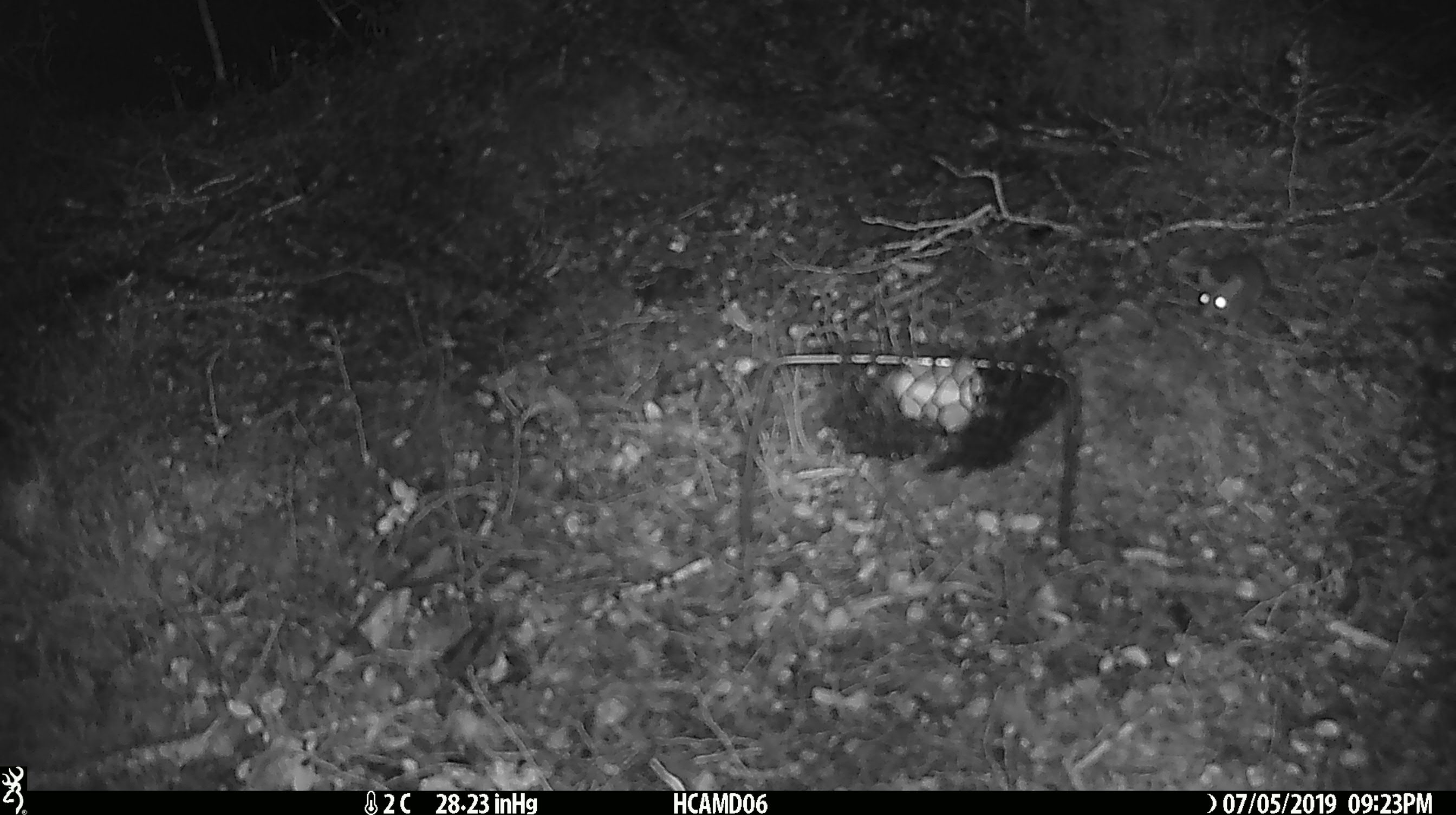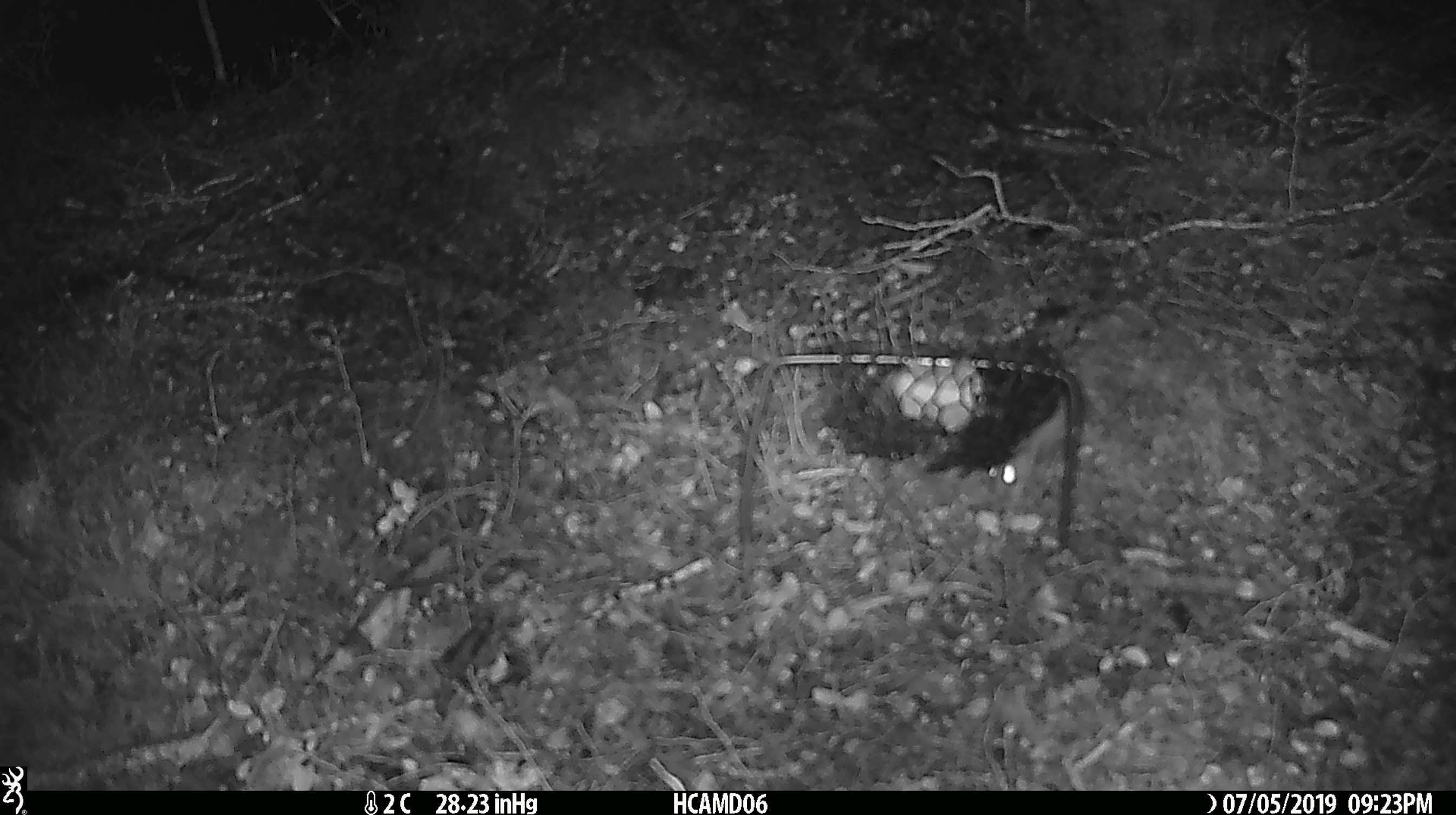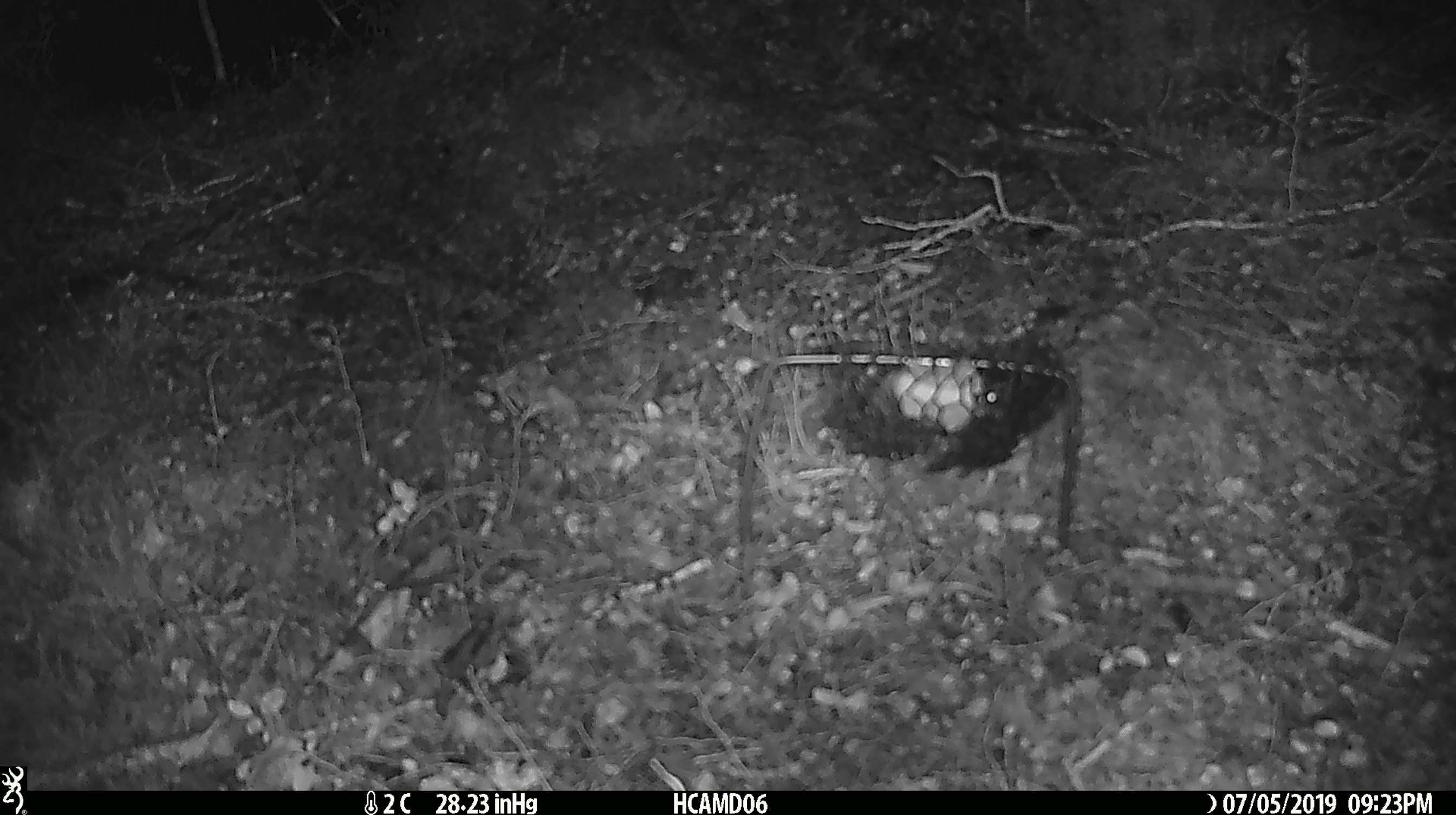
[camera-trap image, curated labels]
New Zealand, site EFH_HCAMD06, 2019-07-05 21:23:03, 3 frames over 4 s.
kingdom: Animalia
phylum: Chordata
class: Mammalia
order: Rodentia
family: Muridae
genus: Mus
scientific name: Mus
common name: mouse